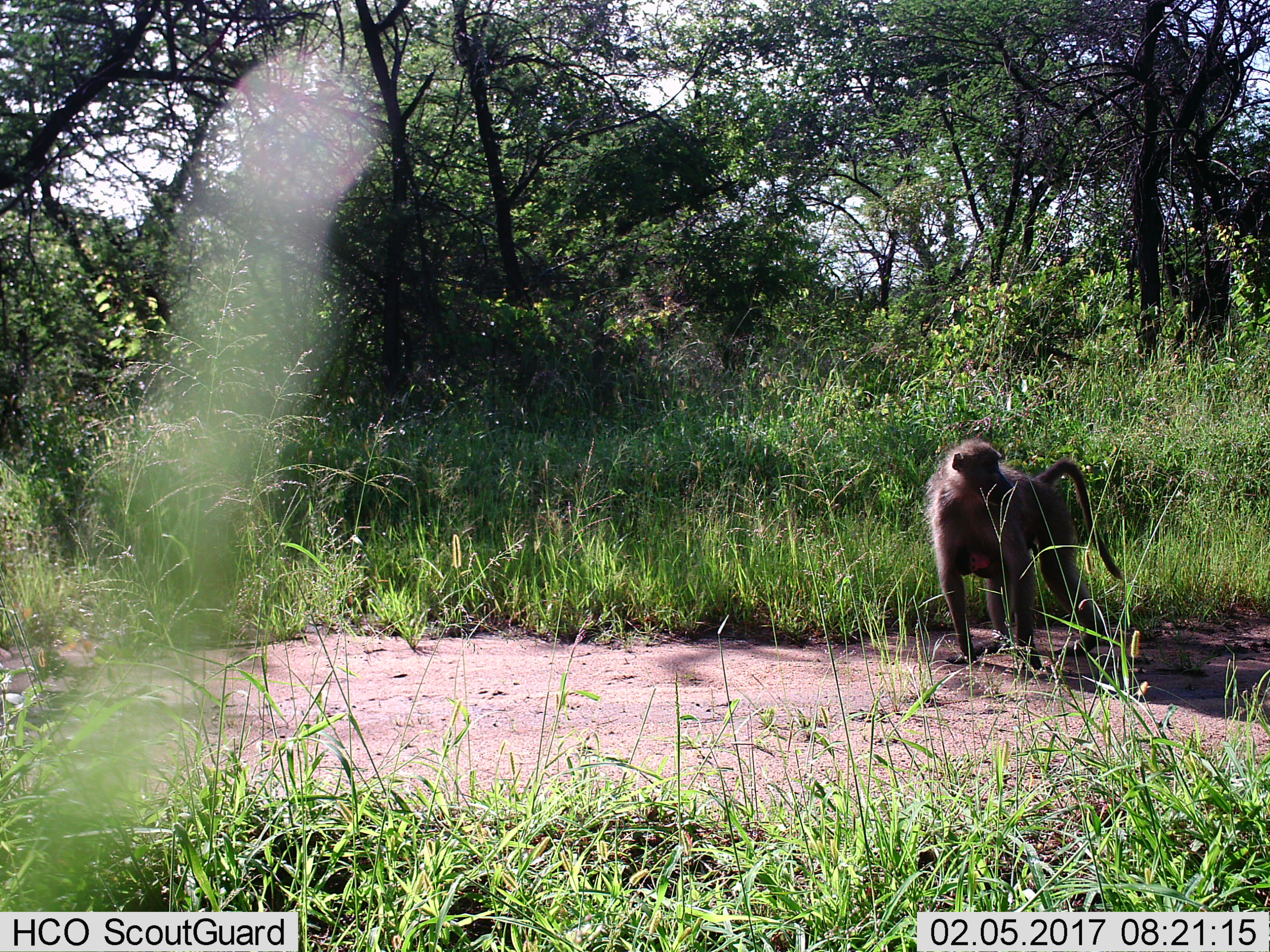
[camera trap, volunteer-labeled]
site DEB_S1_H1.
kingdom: Animalia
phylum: Chordata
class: Mammalia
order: Primates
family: Cercopithecidae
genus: Papio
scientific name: Papio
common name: baboon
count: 1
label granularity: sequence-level